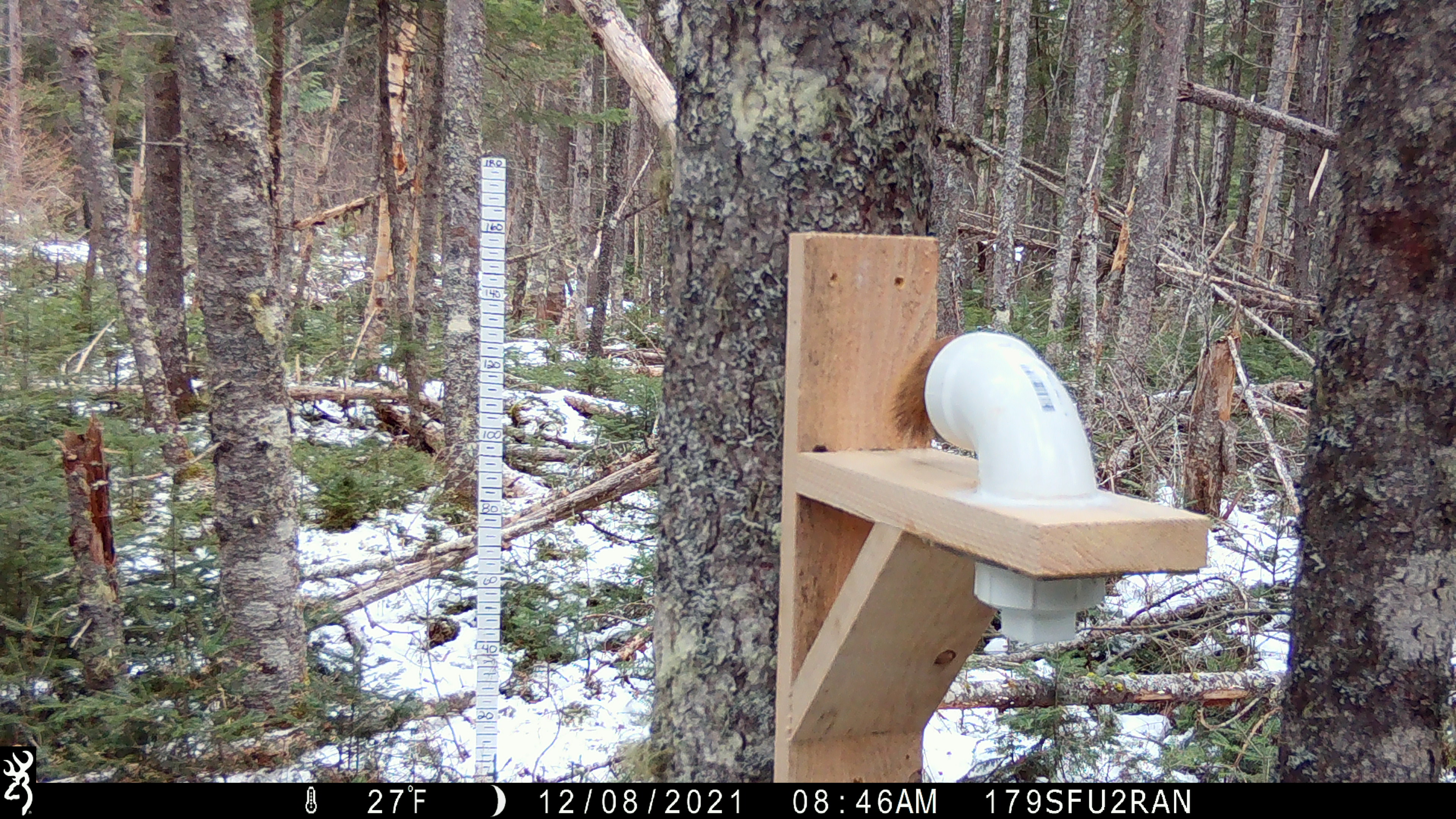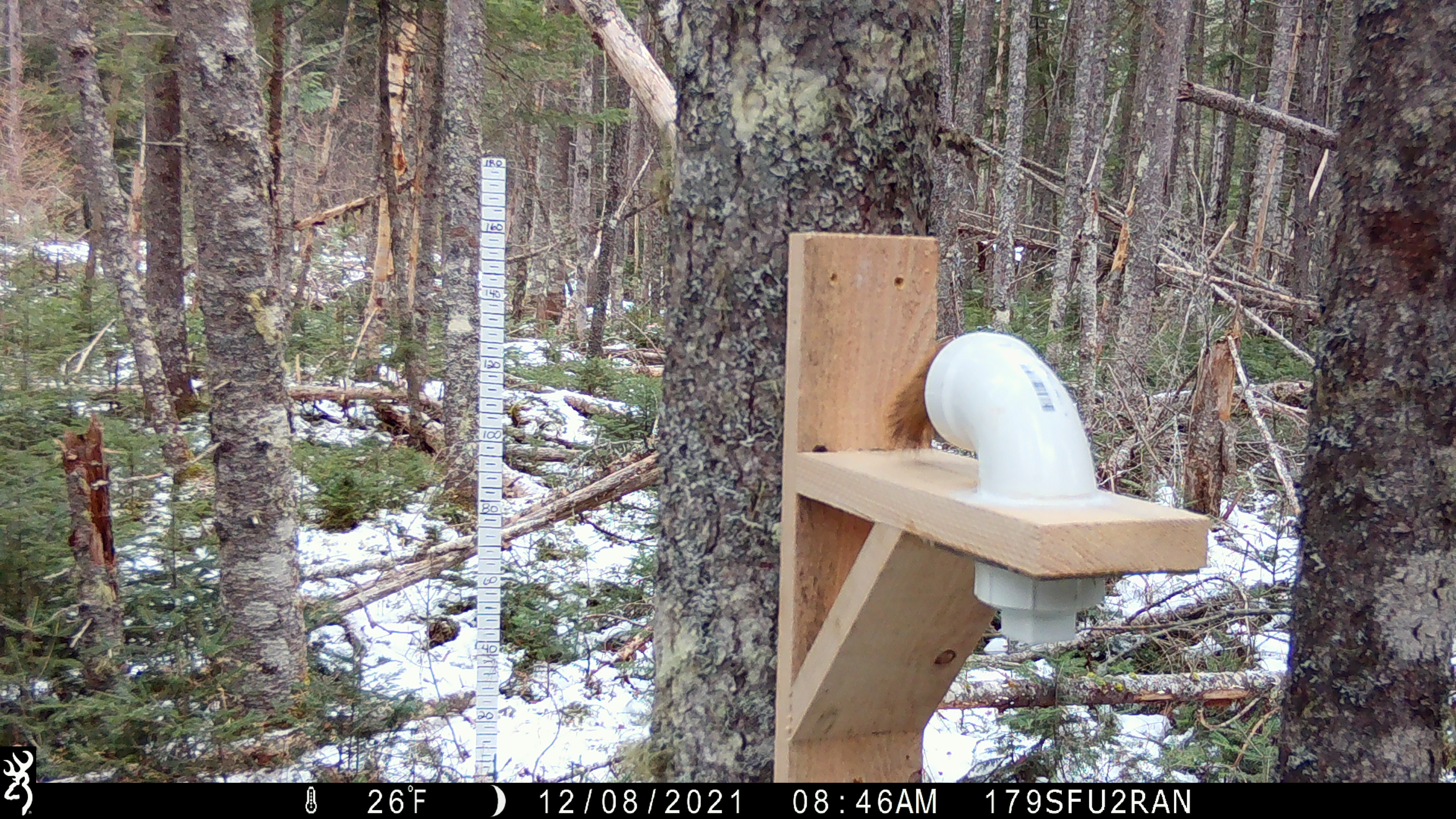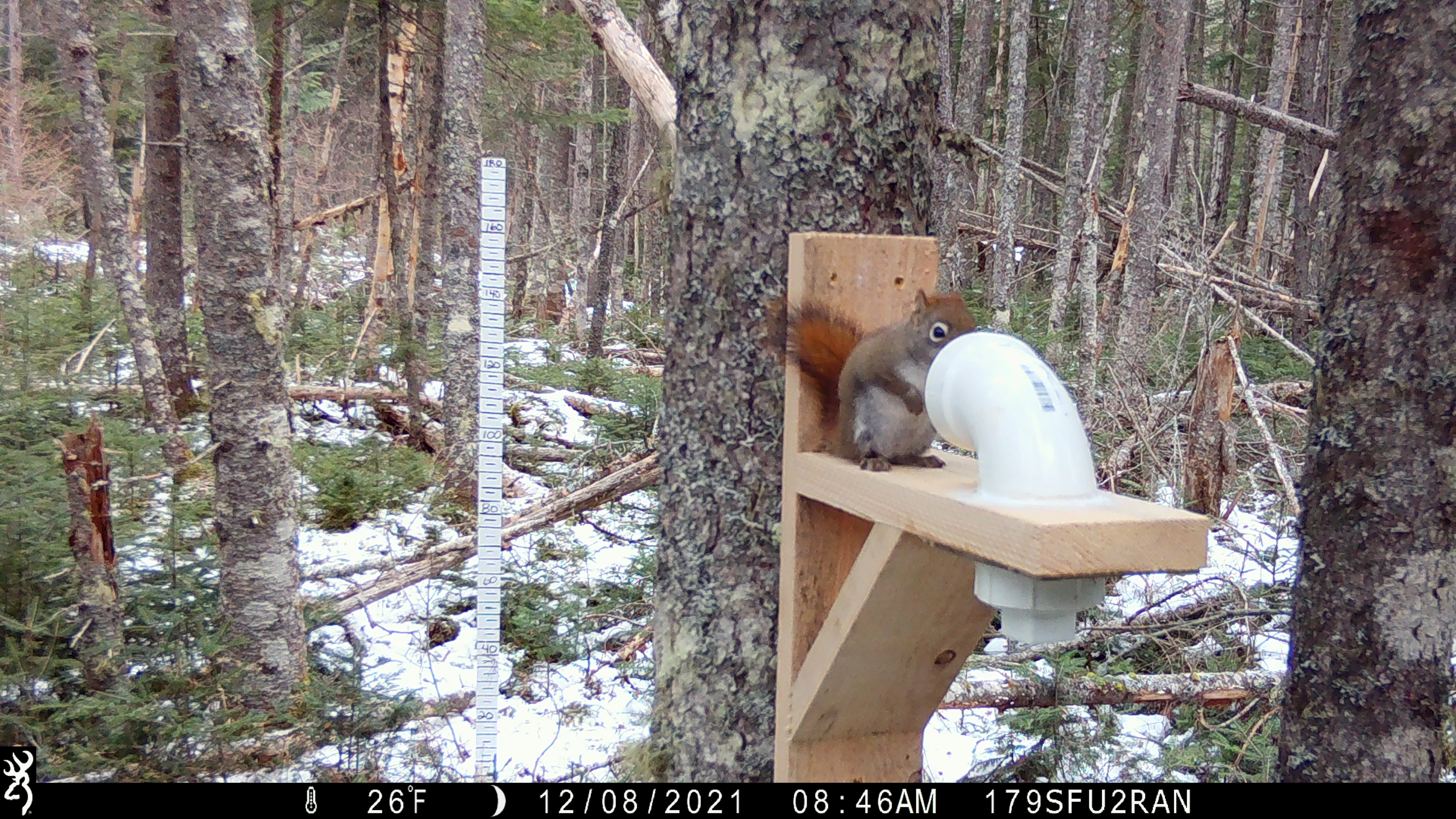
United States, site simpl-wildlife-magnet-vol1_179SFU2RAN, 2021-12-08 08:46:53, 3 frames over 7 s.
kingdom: Animalia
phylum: Chordata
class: Mammalia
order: Rodentia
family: Sciuridae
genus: Tamiasciurus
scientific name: Tamiasciurus hudsonicus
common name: red squirrel